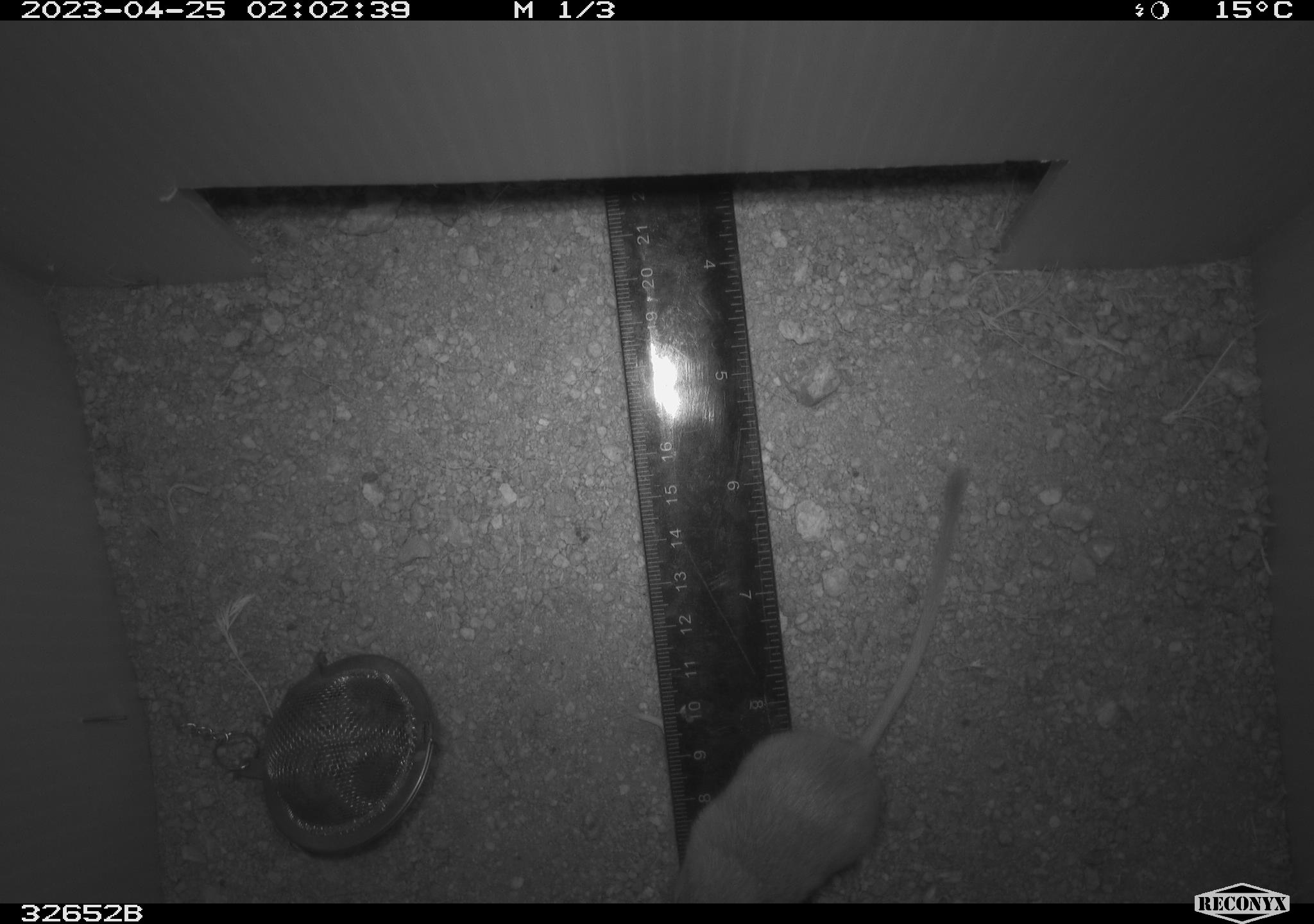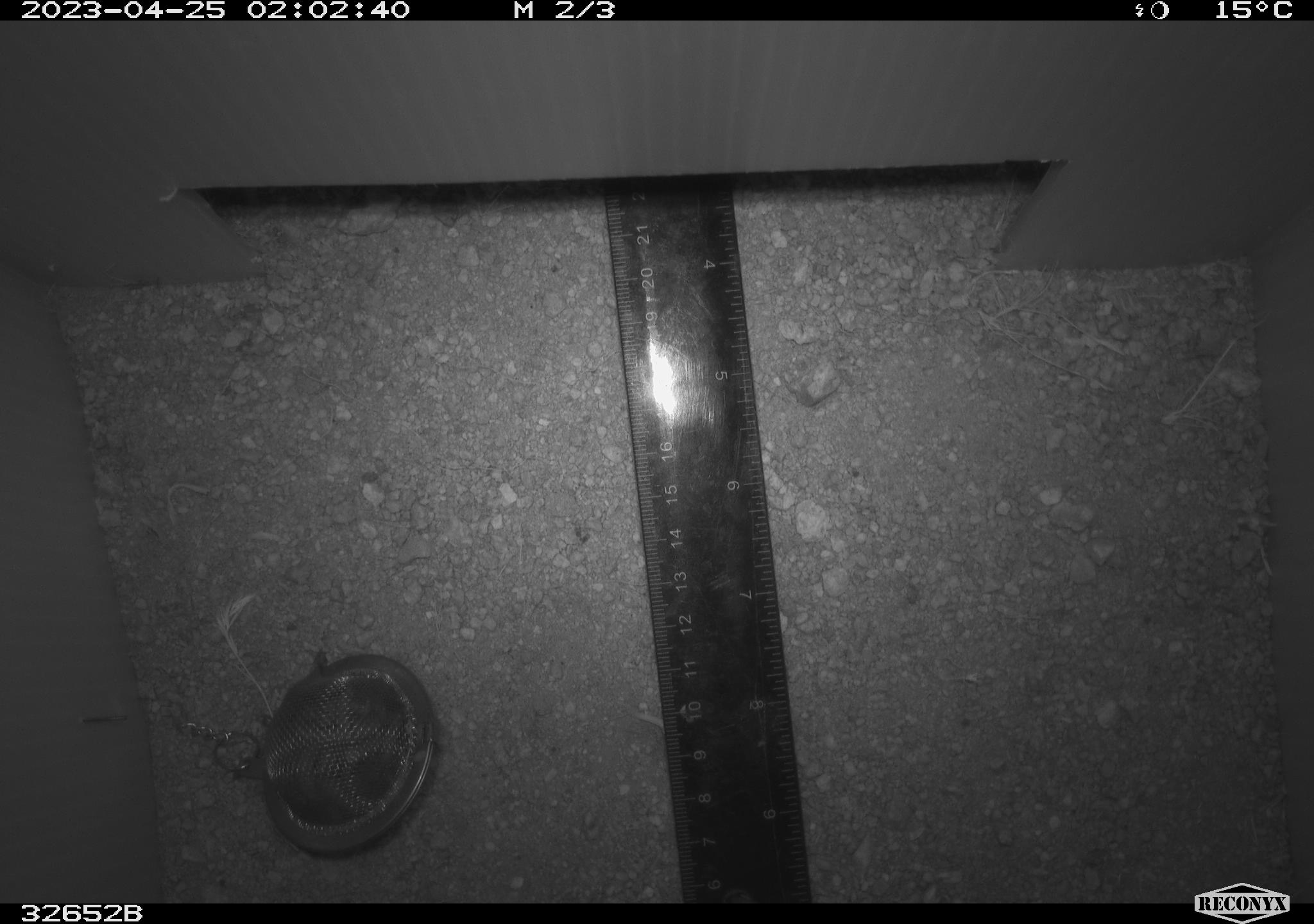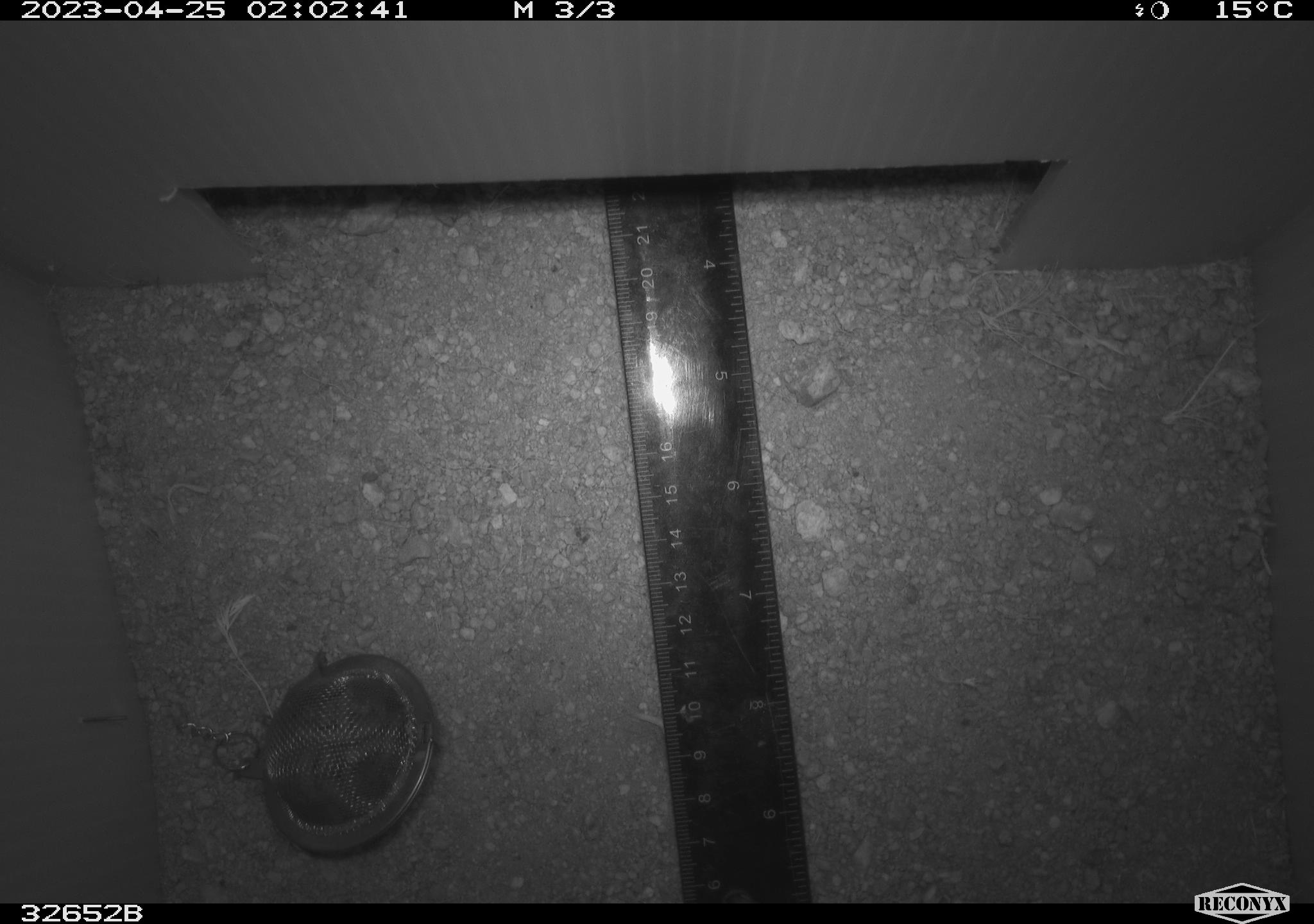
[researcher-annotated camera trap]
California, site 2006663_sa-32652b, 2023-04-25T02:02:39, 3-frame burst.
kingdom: Animalia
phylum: Chordata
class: Mammalia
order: Rodentia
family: Heteromyidae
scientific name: Heteromyidae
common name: kangaroo rats and pocket mice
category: heteromyidae family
Heteromyidae family (kangaroo rats and pocket mice) (Heteromyidae).